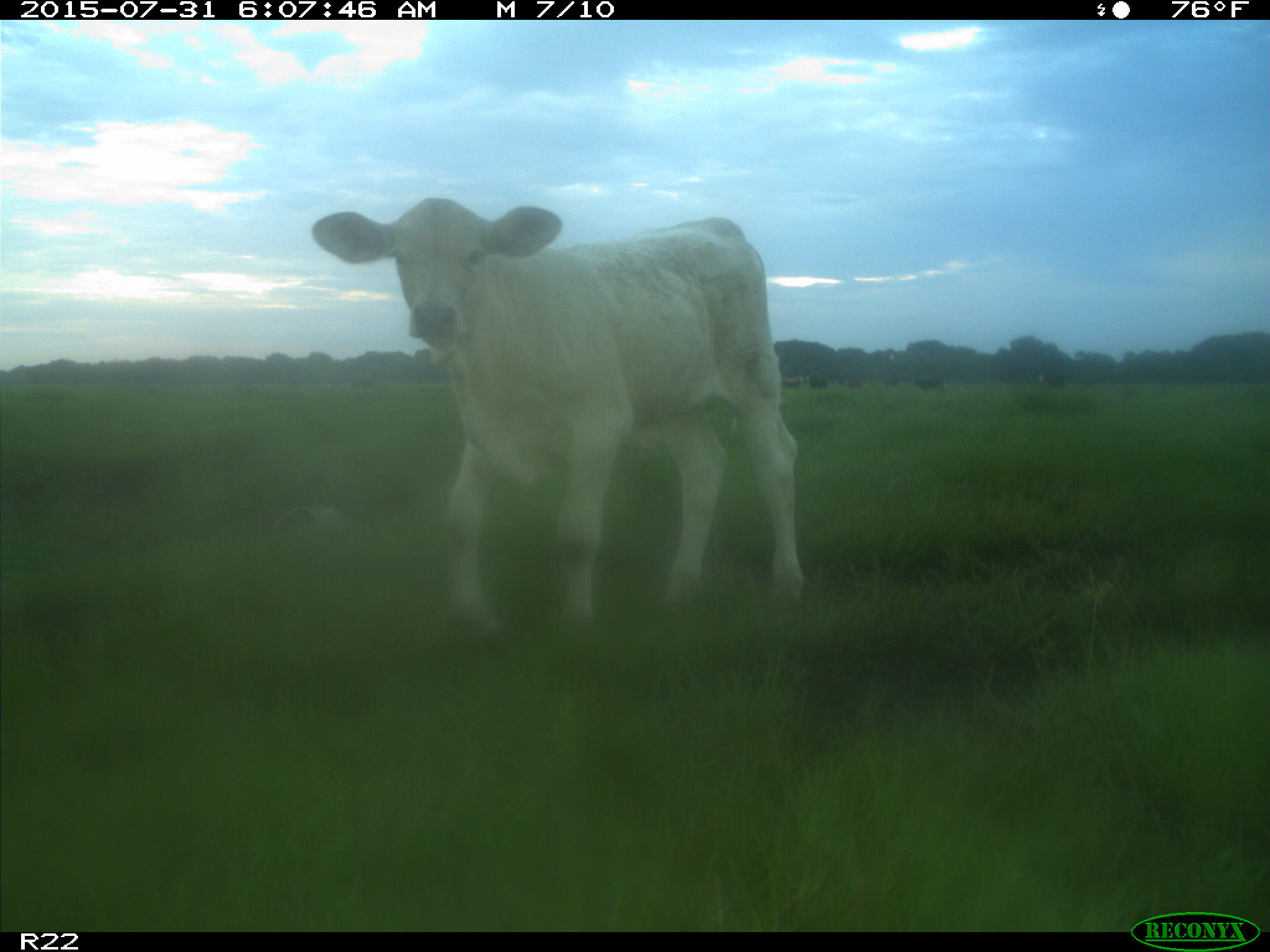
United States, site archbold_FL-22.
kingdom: Animalia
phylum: Chordata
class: Mammalia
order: Artiodactyla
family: Bovidae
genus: Bos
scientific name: Bos taurus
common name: domestic cow